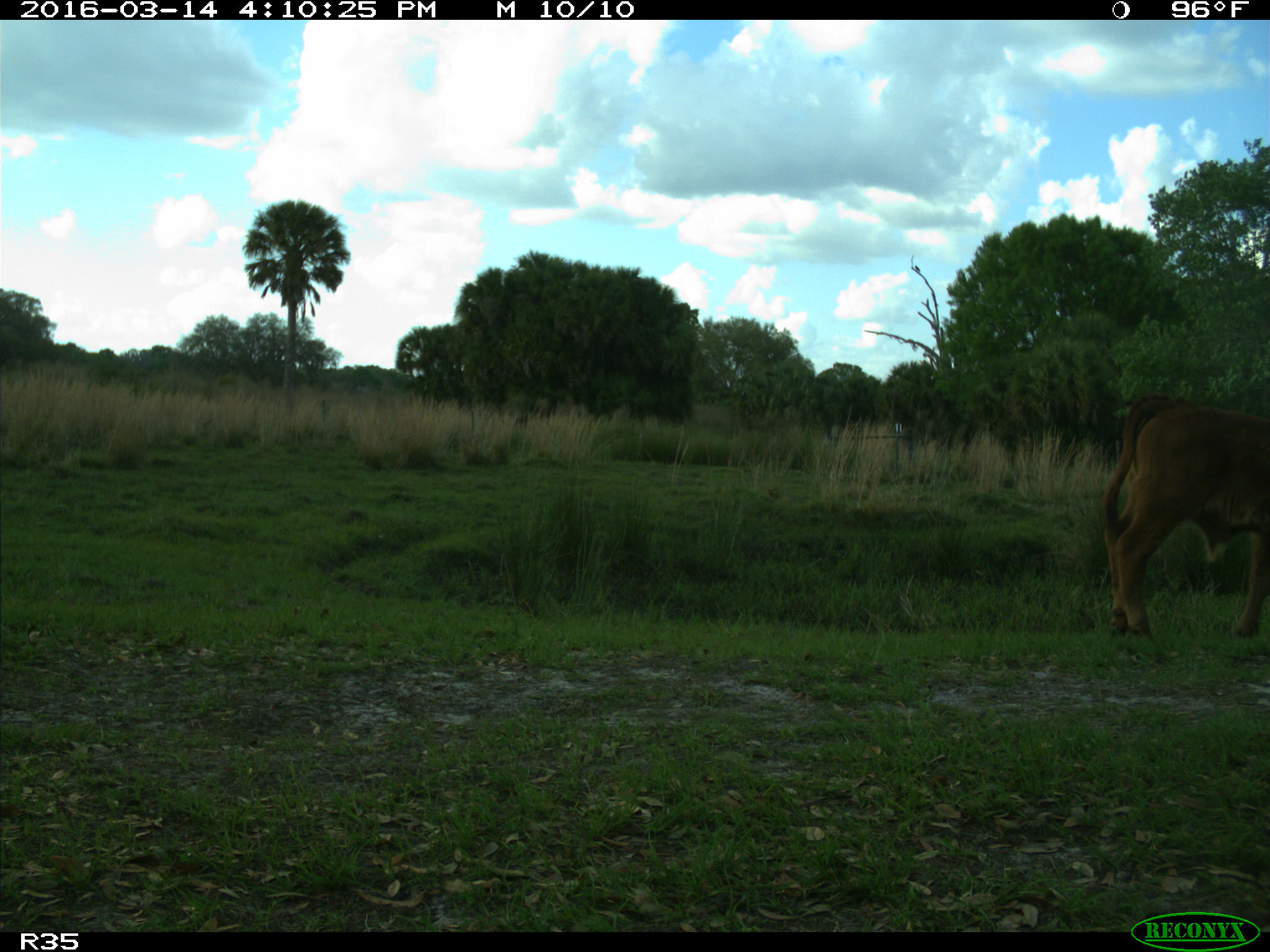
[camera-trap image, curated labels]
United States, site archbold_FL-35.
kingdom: Animalia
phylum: Chordata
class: Mammalia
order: Artiodactyla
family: Bovidae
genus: Bos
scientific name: Bos taurus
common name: domestic cow